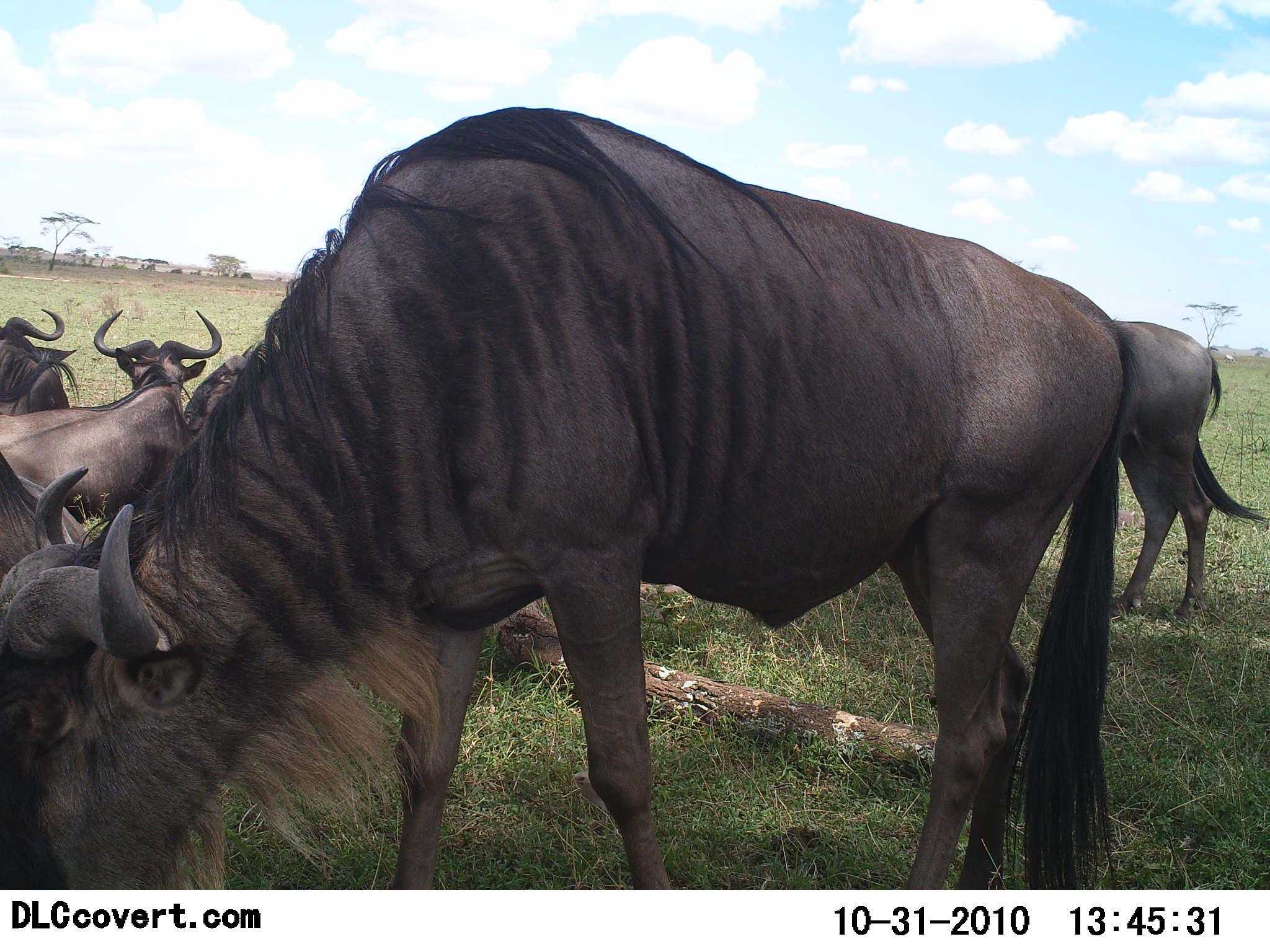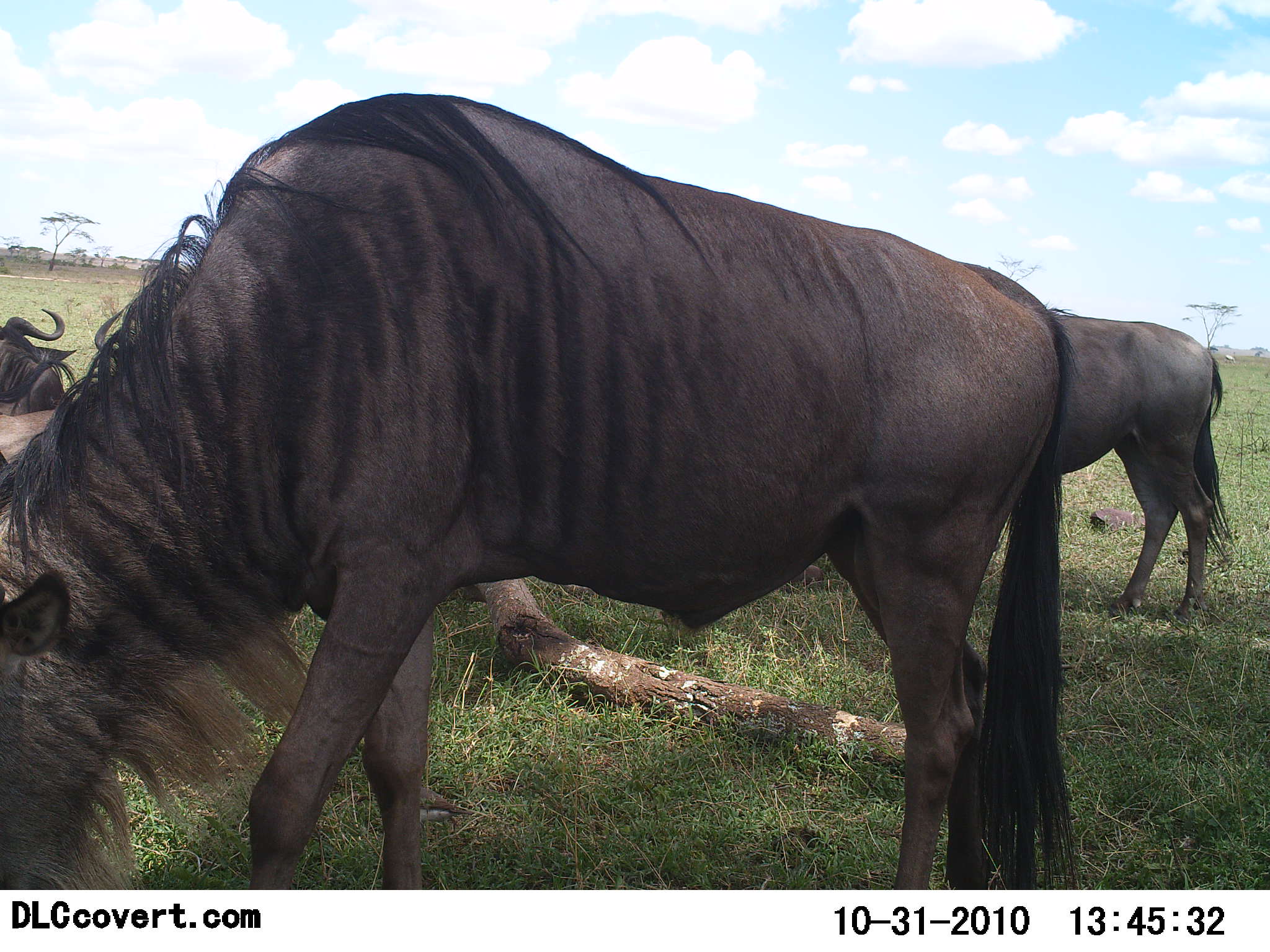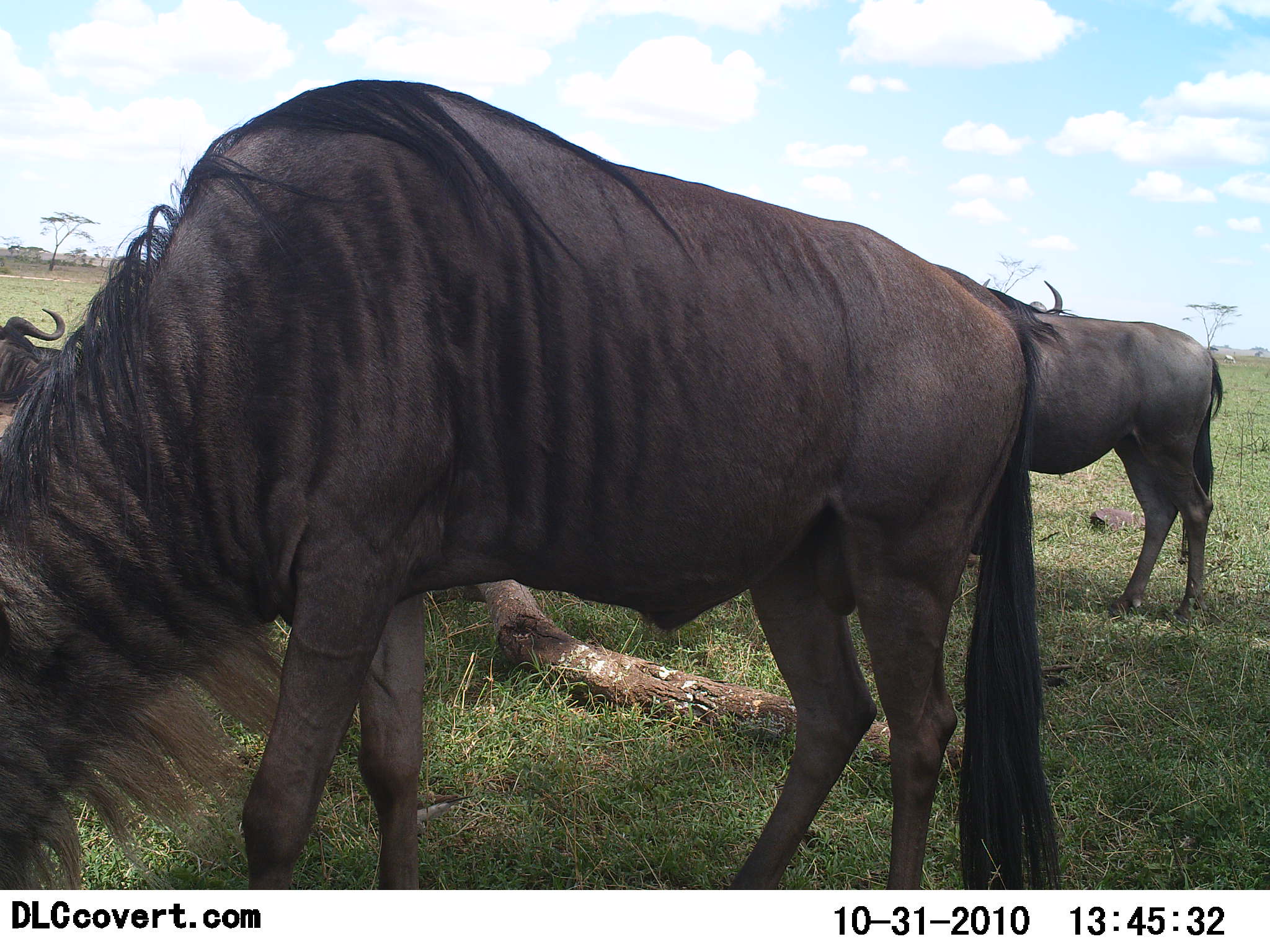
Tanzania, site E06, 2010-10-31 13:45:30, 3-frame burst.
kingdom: Animalia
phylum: Chordata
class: Mammalia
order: Artiodactyla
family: Bovidae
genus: Connochaetes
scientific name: Connochaetes taurinus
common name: blue wildebeest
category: wildebeest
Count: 4.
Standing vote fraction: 53%.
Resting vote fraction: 73%.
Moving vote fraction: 13%.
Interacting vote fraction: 7%.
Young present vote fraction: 0%.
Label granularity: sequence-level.